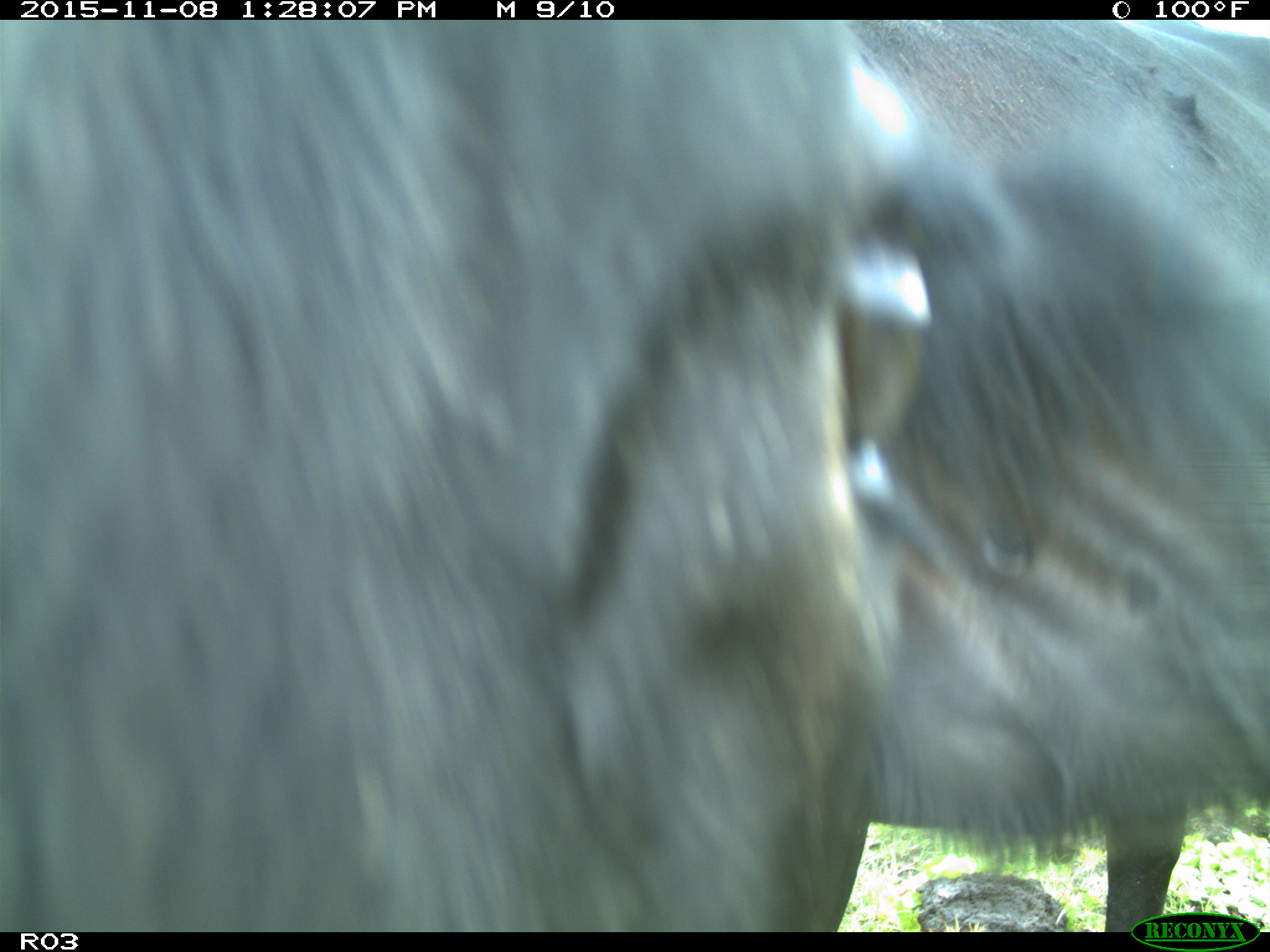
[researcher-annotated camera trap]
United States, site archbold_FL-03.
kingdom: Animalia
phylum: Chordata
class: Mammalia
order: Artiodactyla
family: Bovidae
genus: Bos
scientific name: Bos taurus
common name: domestic cow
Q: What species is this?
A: Bos taurus (domestic cow).